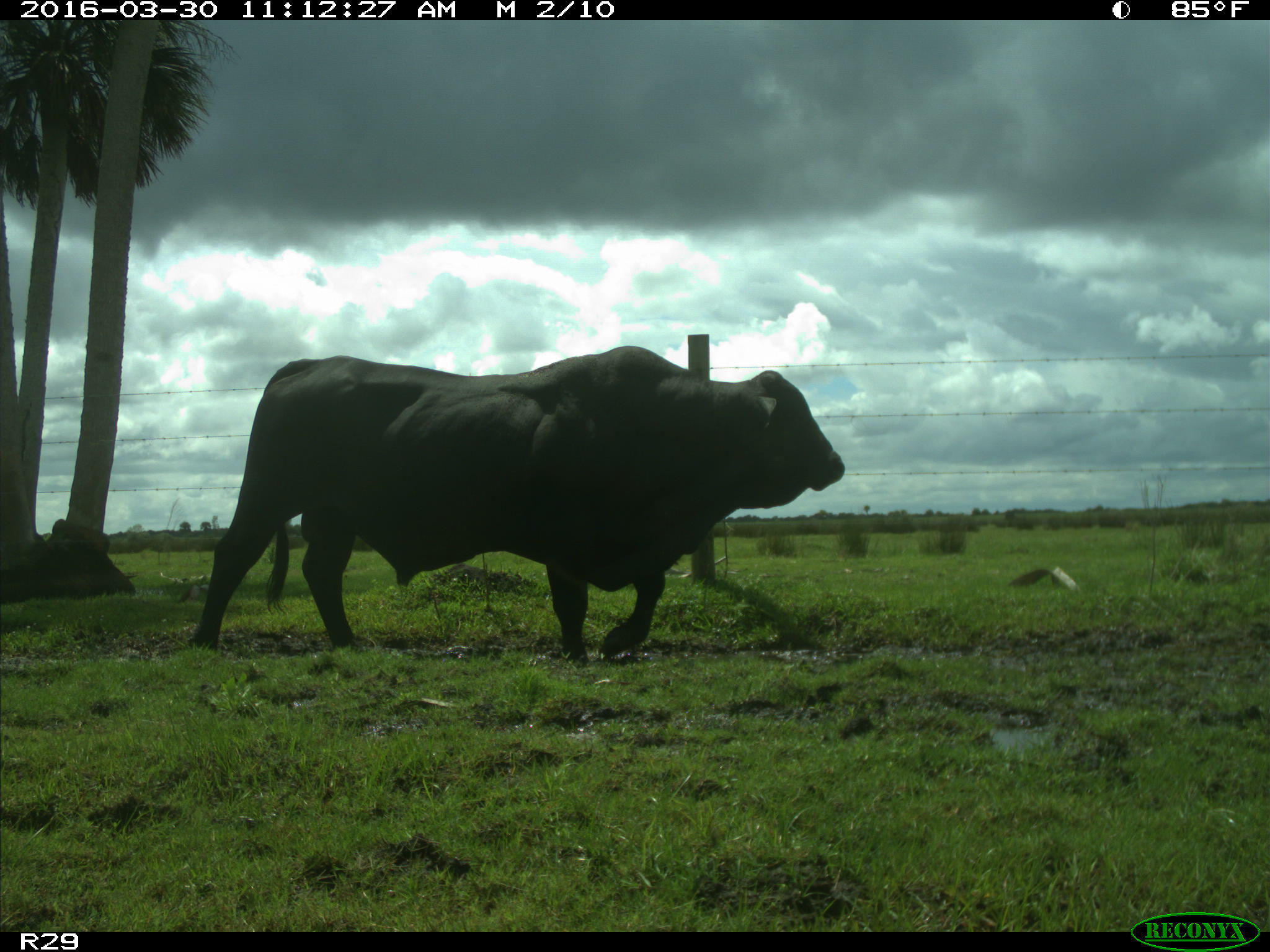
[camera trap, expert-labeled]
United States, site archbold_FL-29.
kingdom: Animalia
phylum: Chordata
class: Mammalia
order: Artiodactyla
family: Bovidae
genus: Bos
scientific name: Bos taurus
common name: domestic cow